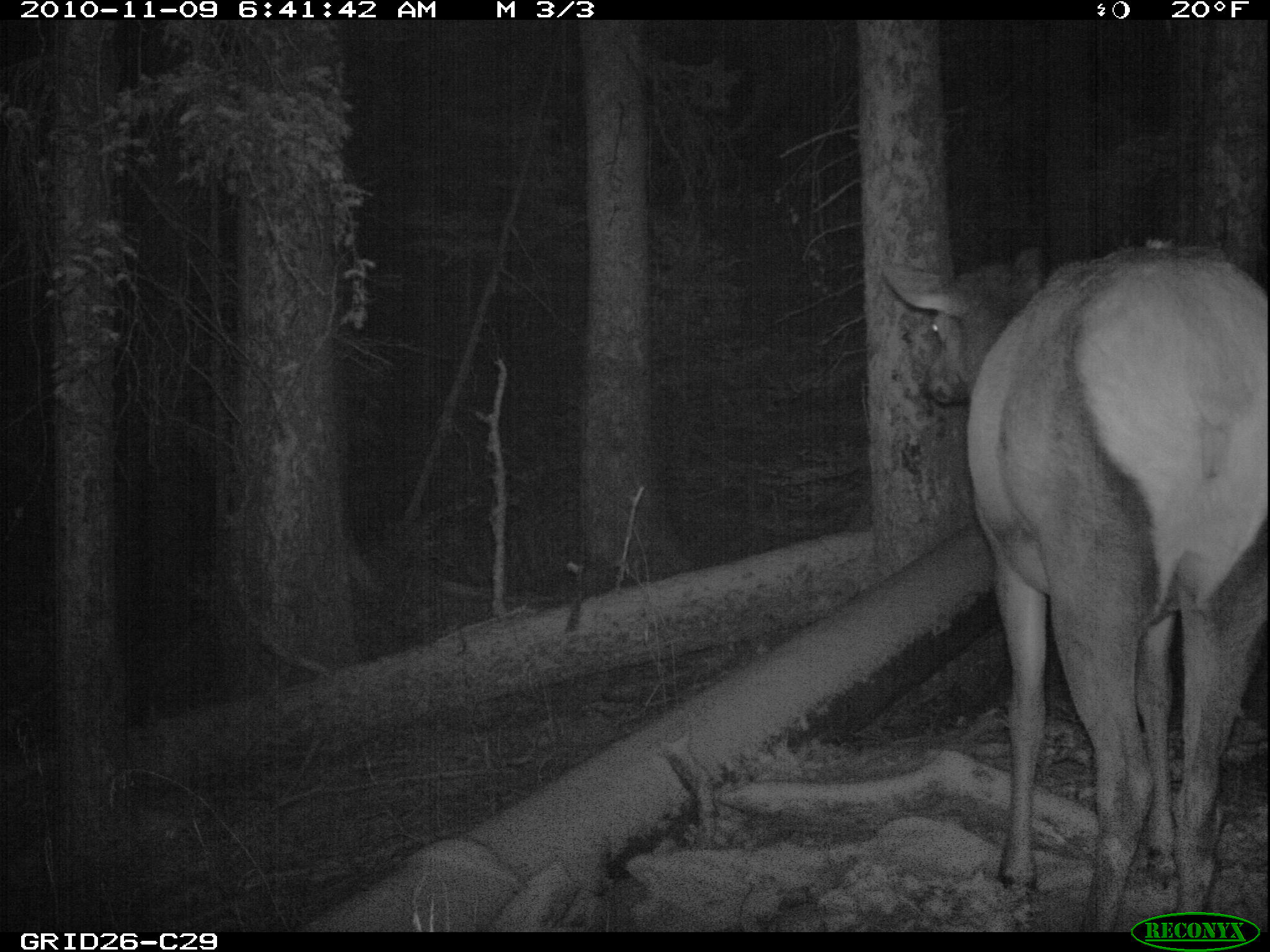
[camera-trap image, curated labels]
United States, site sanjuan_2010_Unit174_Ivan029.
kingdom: Animalia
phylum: Chordata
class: Mammalia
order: Artiodactyla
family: Cervidae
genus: Cervus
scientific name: Cervus elaphus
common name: red deer